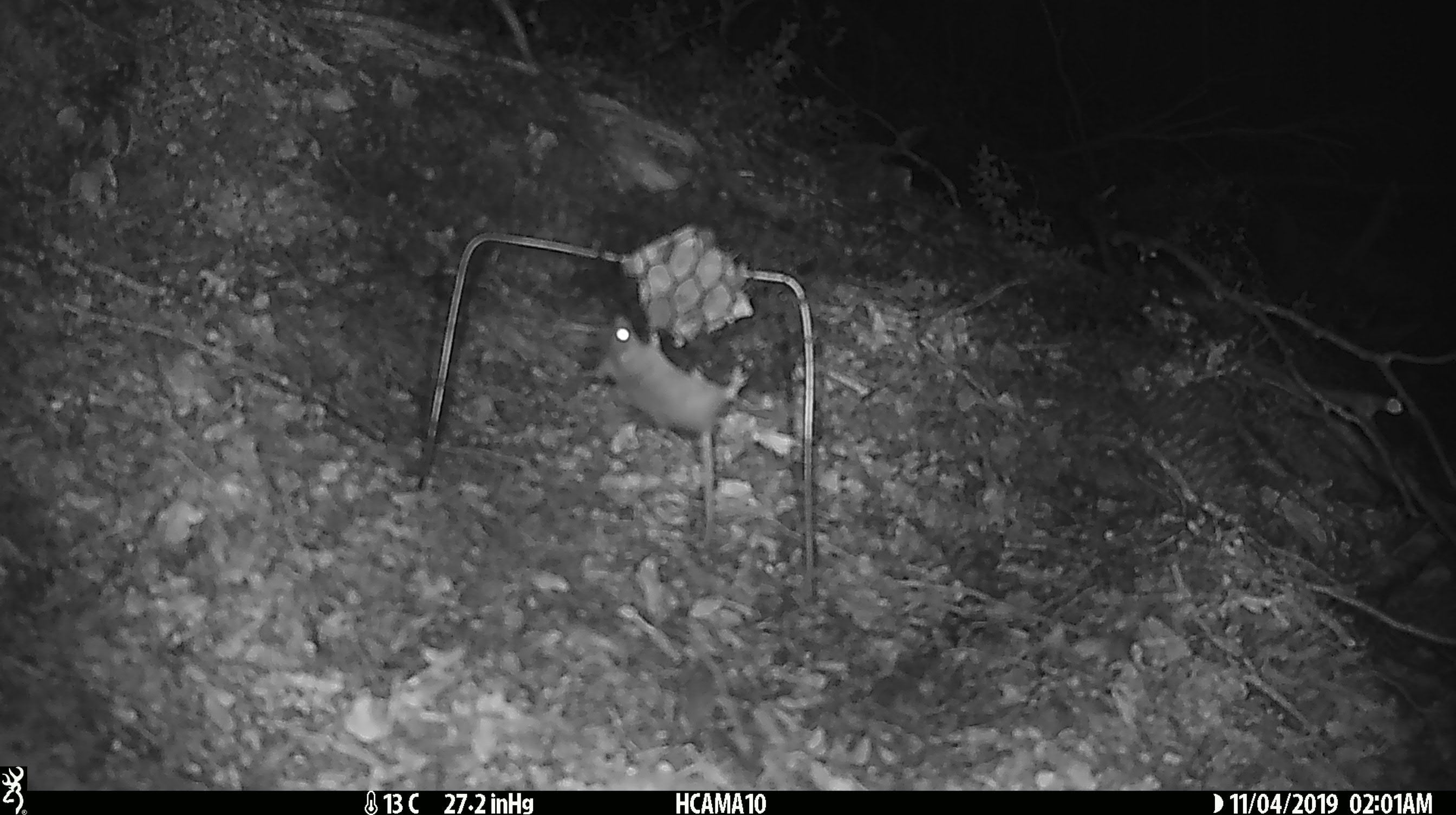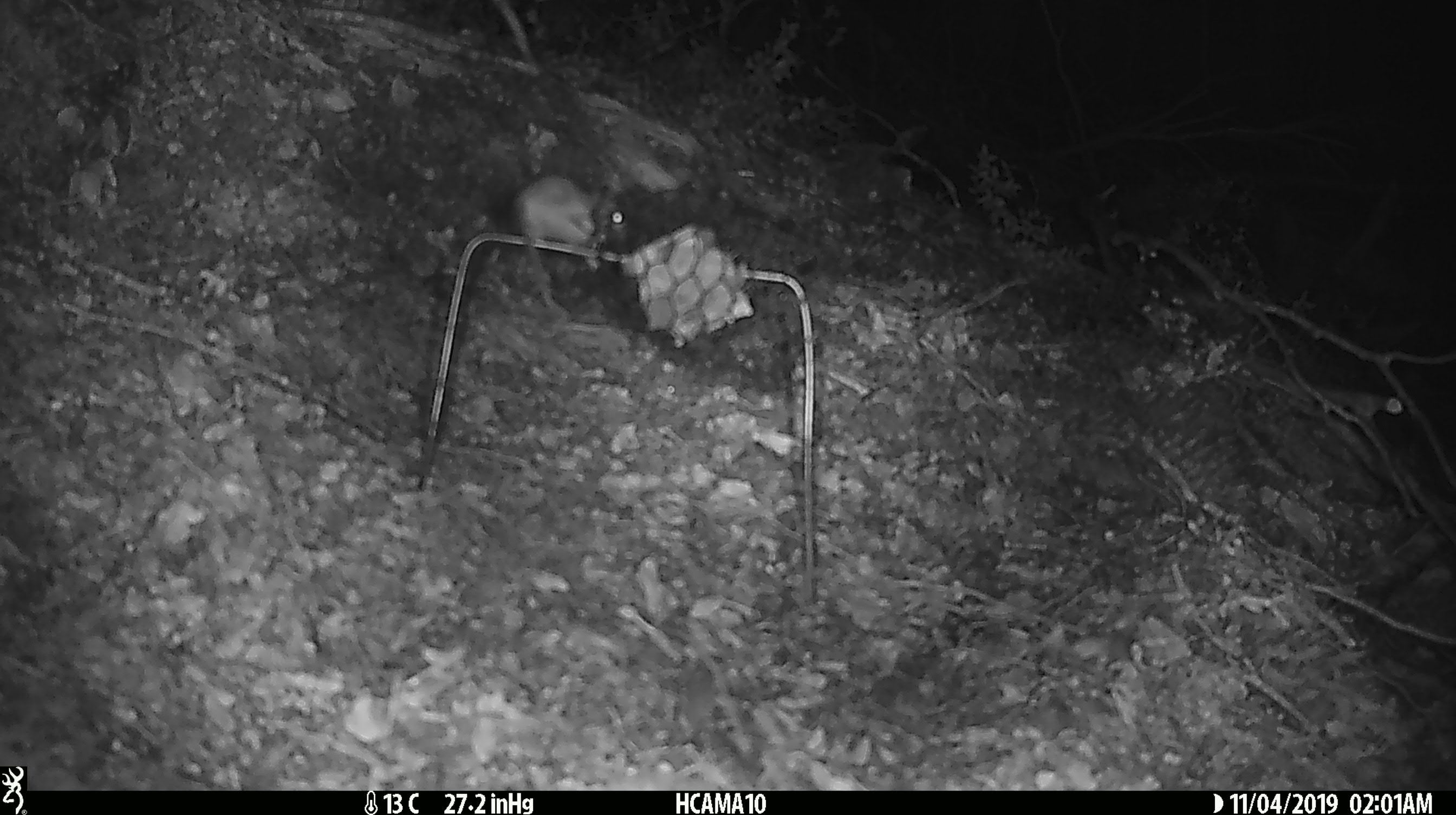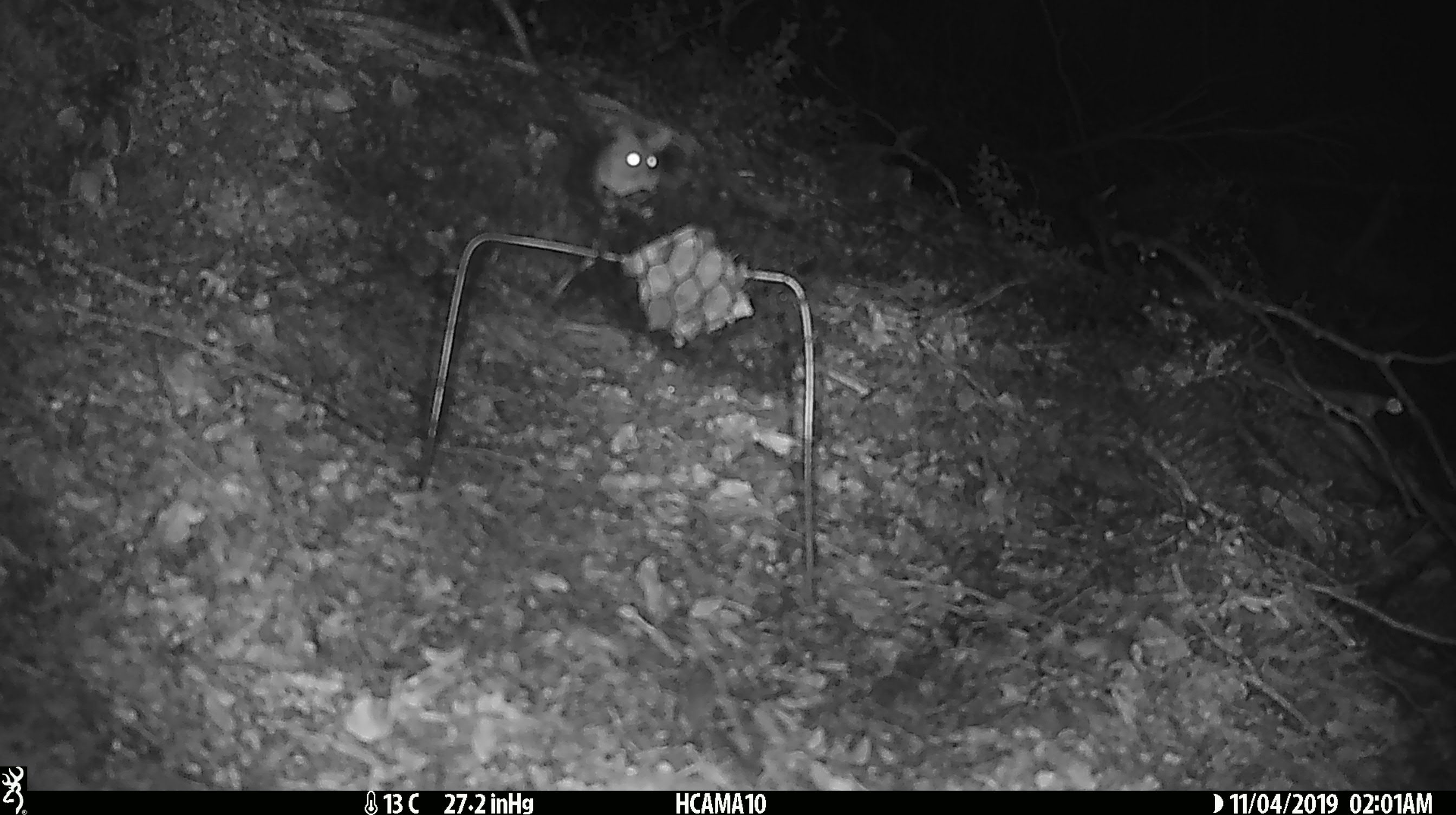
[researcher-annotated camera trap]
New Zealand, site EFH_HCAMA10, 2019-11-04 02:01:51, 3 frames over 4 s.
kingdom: Animalia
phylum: Chordata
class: Mammalia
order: Rodentia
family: Muridae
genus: Mus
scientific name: Mus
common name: mouse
Mouse (Mus).